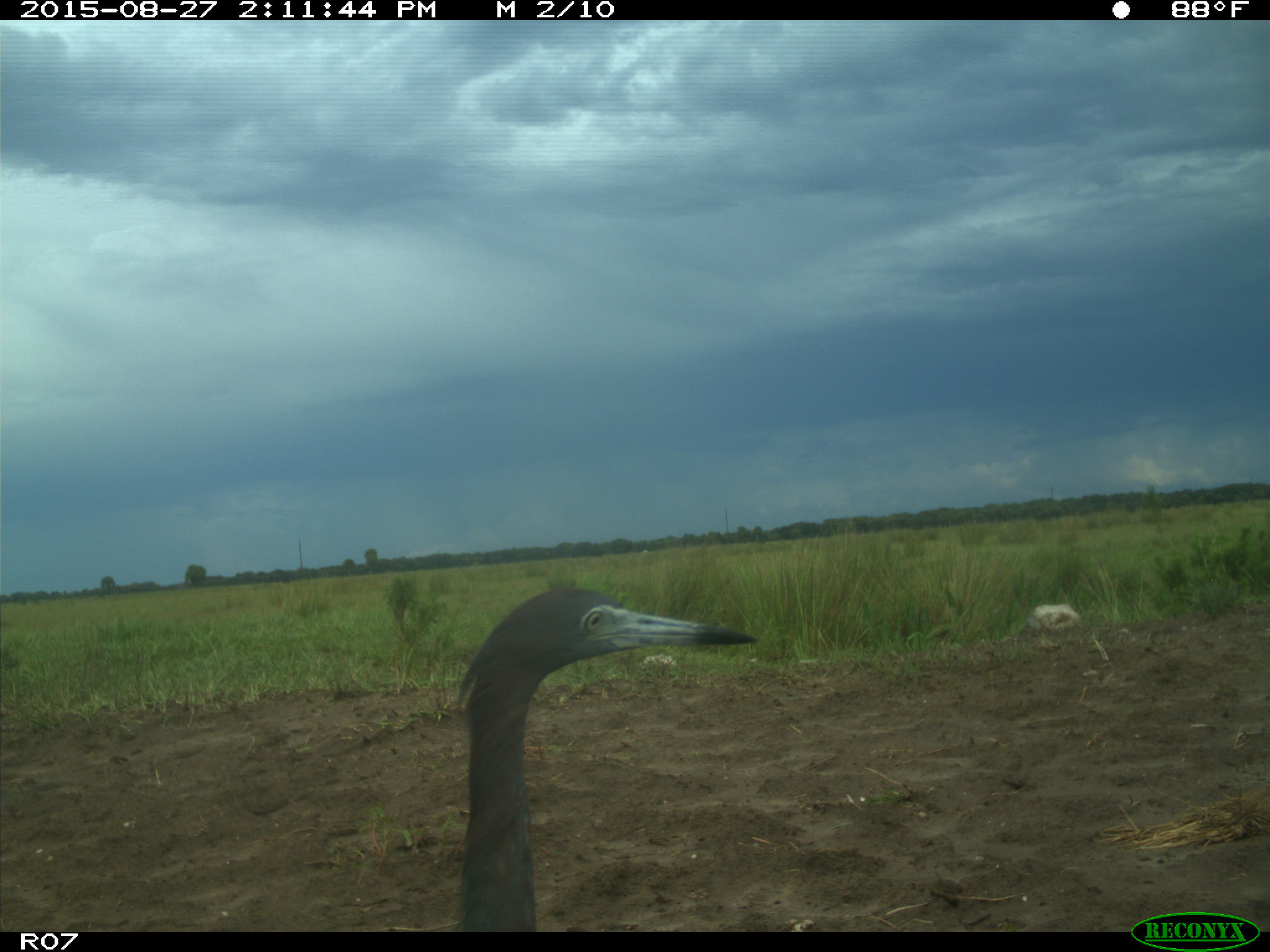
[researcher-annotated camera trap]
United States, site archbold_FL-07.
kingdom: Animalia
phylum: Chordata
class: Aves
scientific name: Aves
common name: birds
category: unidentified bird